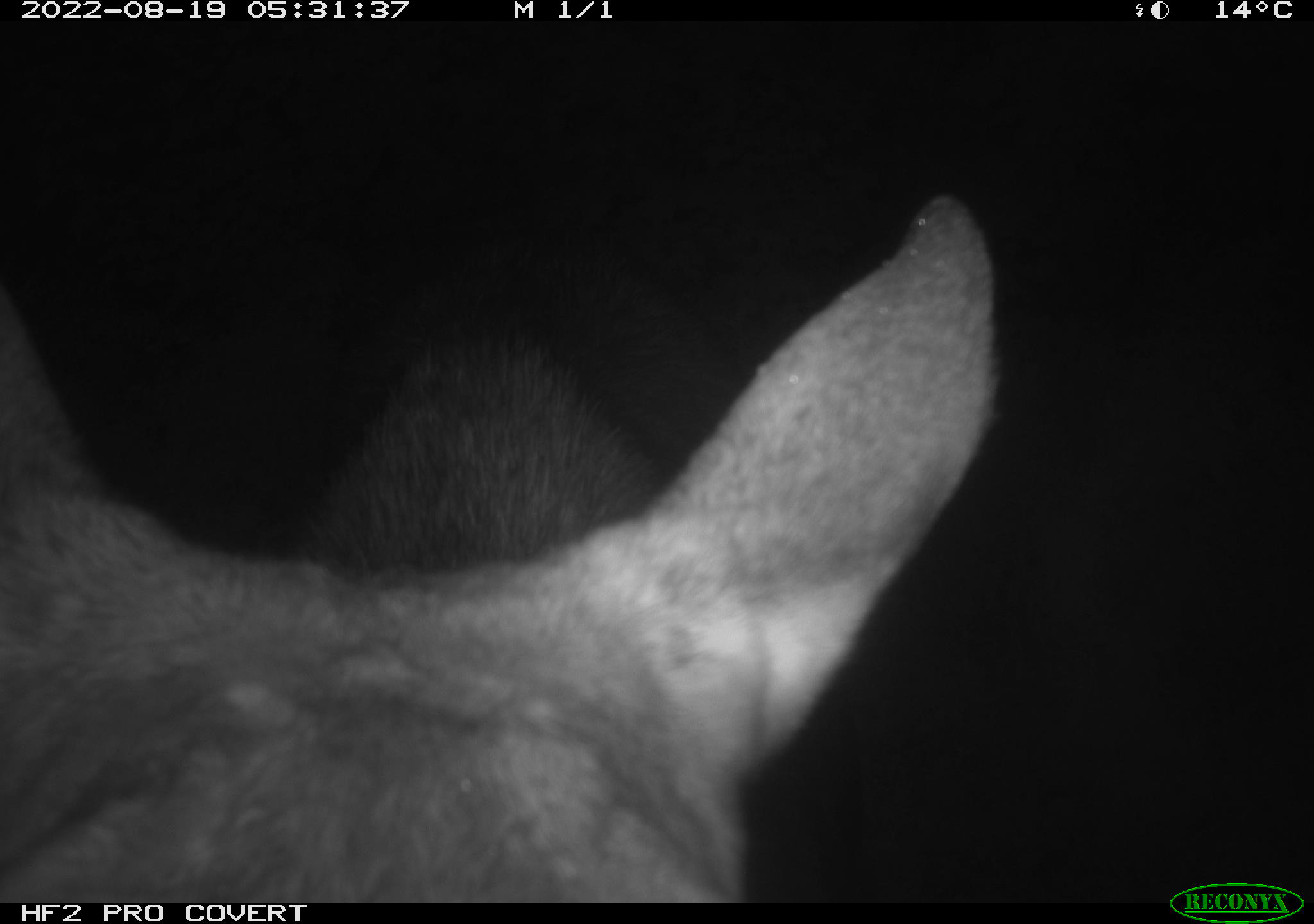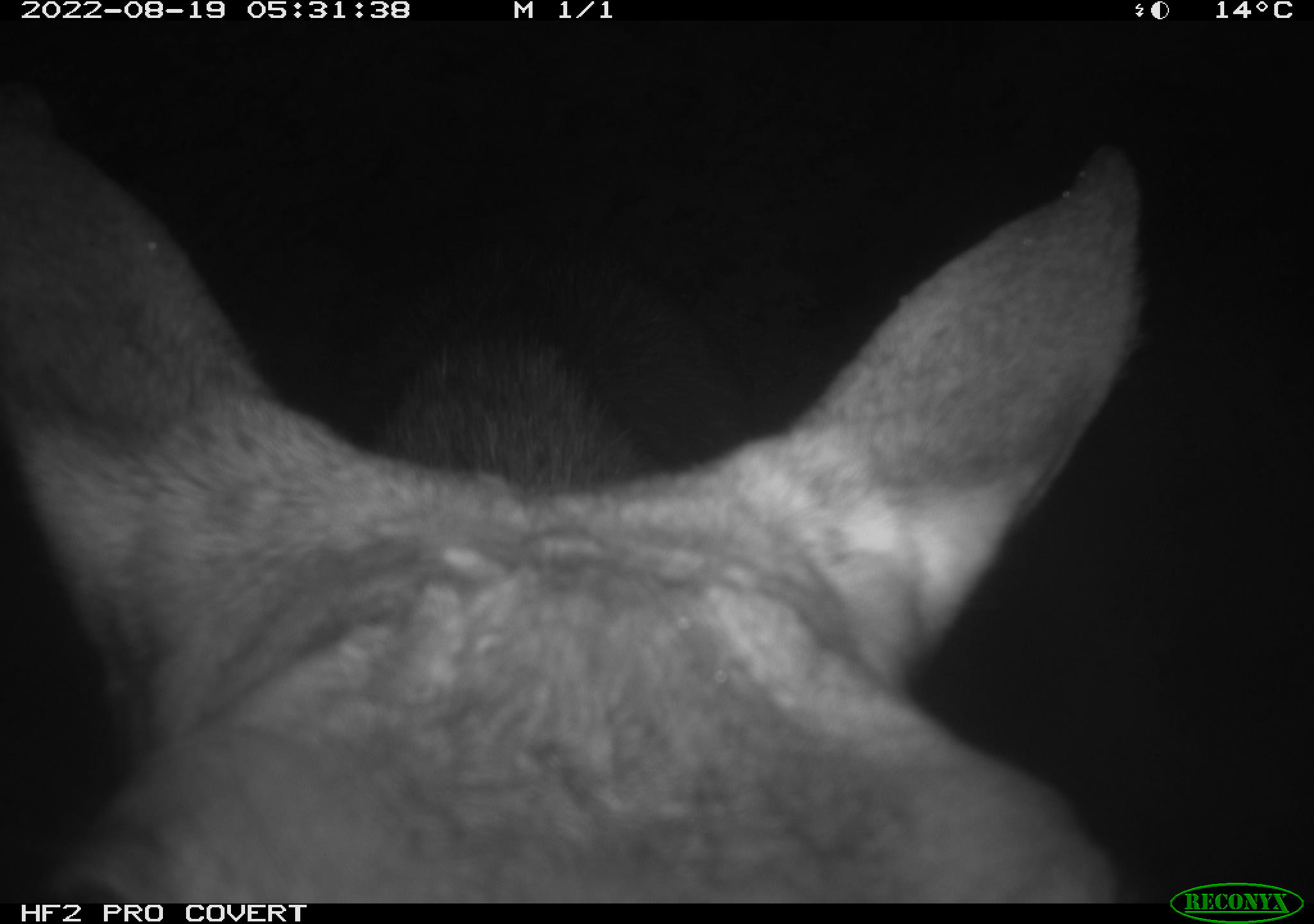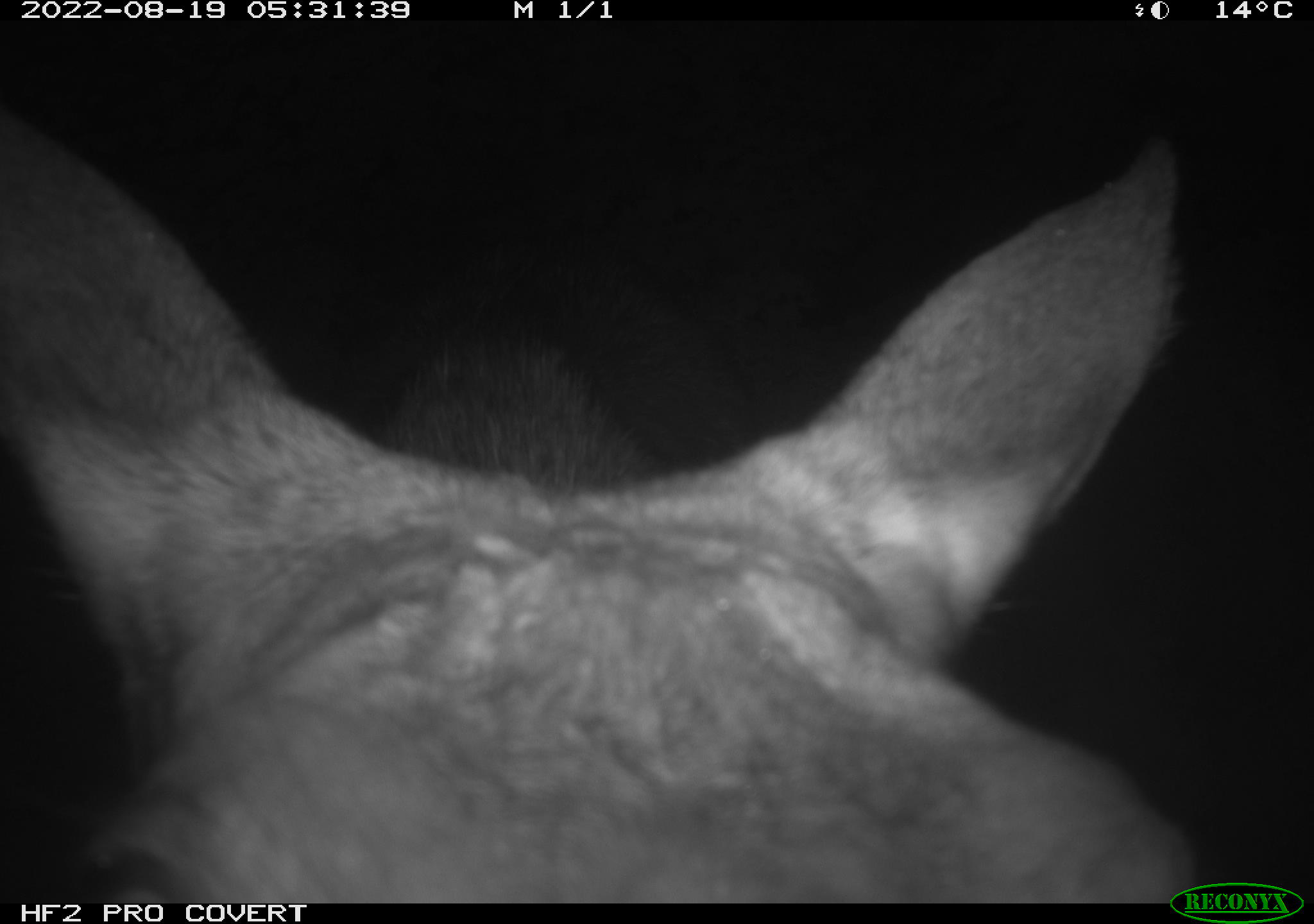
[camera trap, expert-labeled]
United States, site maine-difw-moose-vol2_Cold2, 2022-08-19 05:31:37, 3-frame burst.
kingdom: Animalia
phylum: Chordata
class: Mammalia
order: Artiodactyla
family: Cervidae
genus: Alces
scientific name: Alces alces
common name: moose